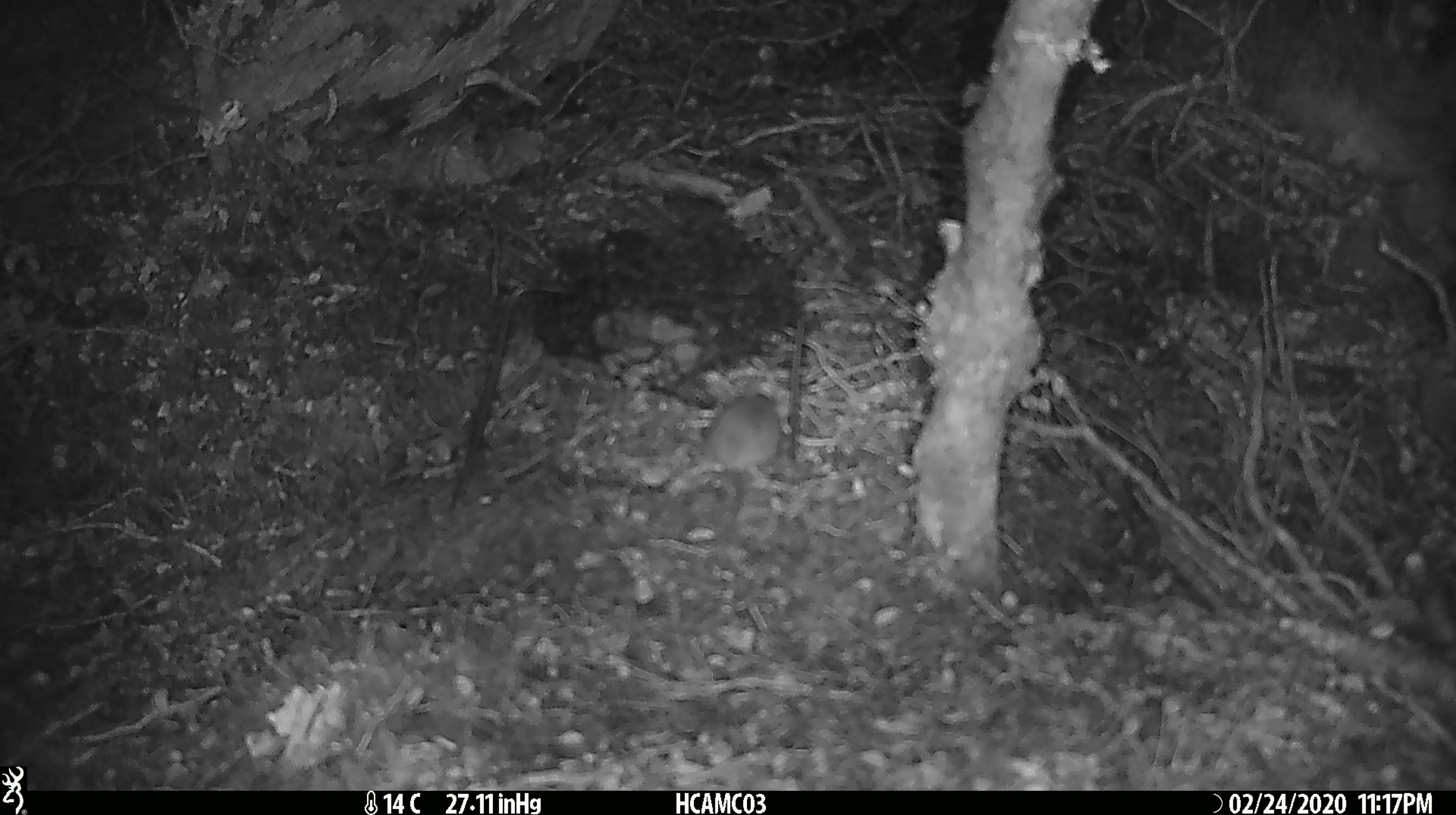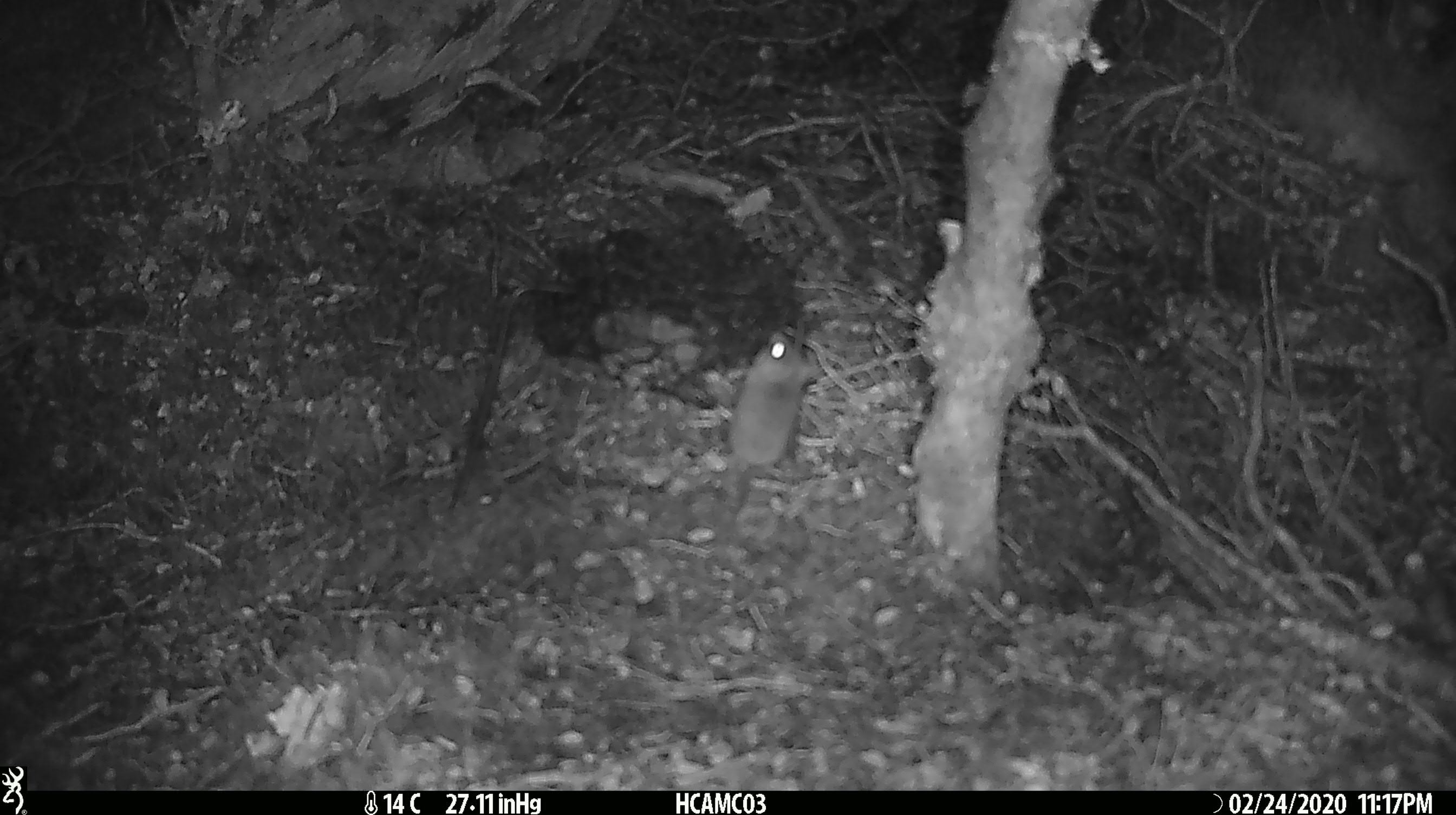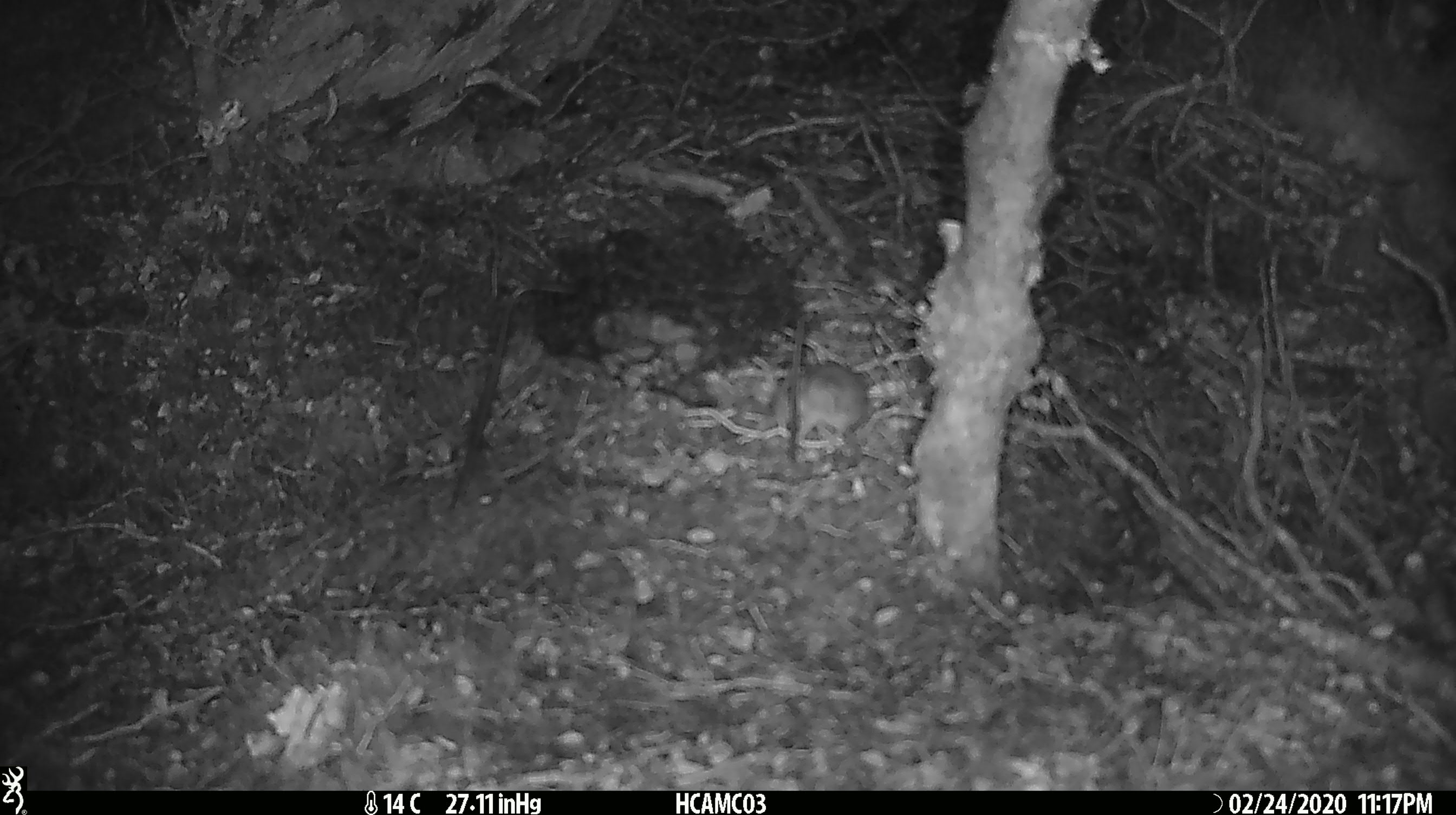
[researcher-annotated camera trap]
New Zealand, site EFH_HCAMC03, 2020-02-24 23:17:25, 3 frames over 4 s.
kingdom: Animalia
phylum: Chordata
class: Mammalia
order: Rodentia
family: Muridae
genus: Mus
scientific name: Mus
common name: mouse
Mouse (Mus).